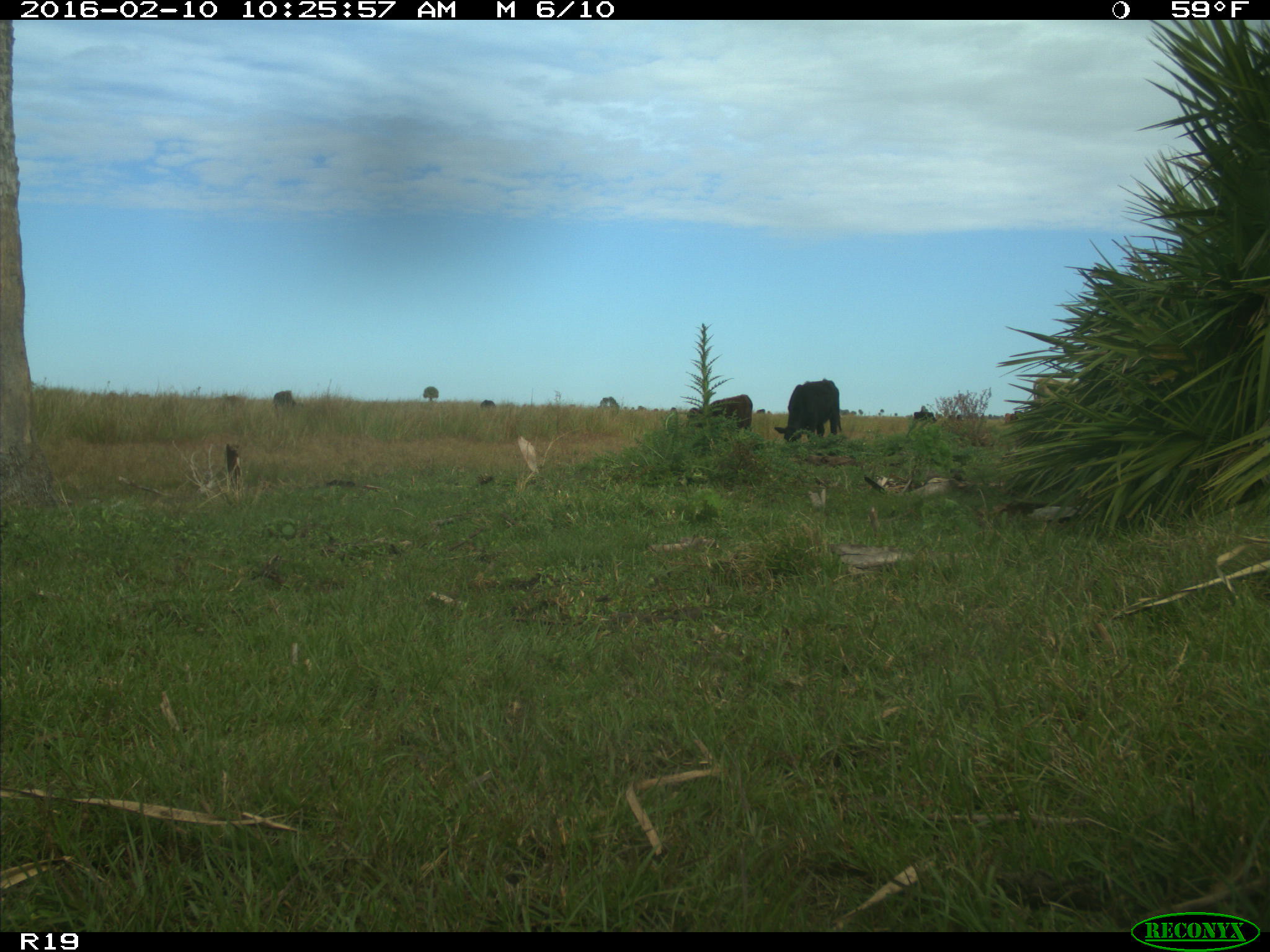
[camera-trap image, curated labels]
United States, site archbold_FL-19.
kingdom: Animalia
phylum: Chordata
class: Mammalia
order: Artiodactyla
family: Bovidae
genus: Bos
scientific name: Bos taurus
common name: domestic cow